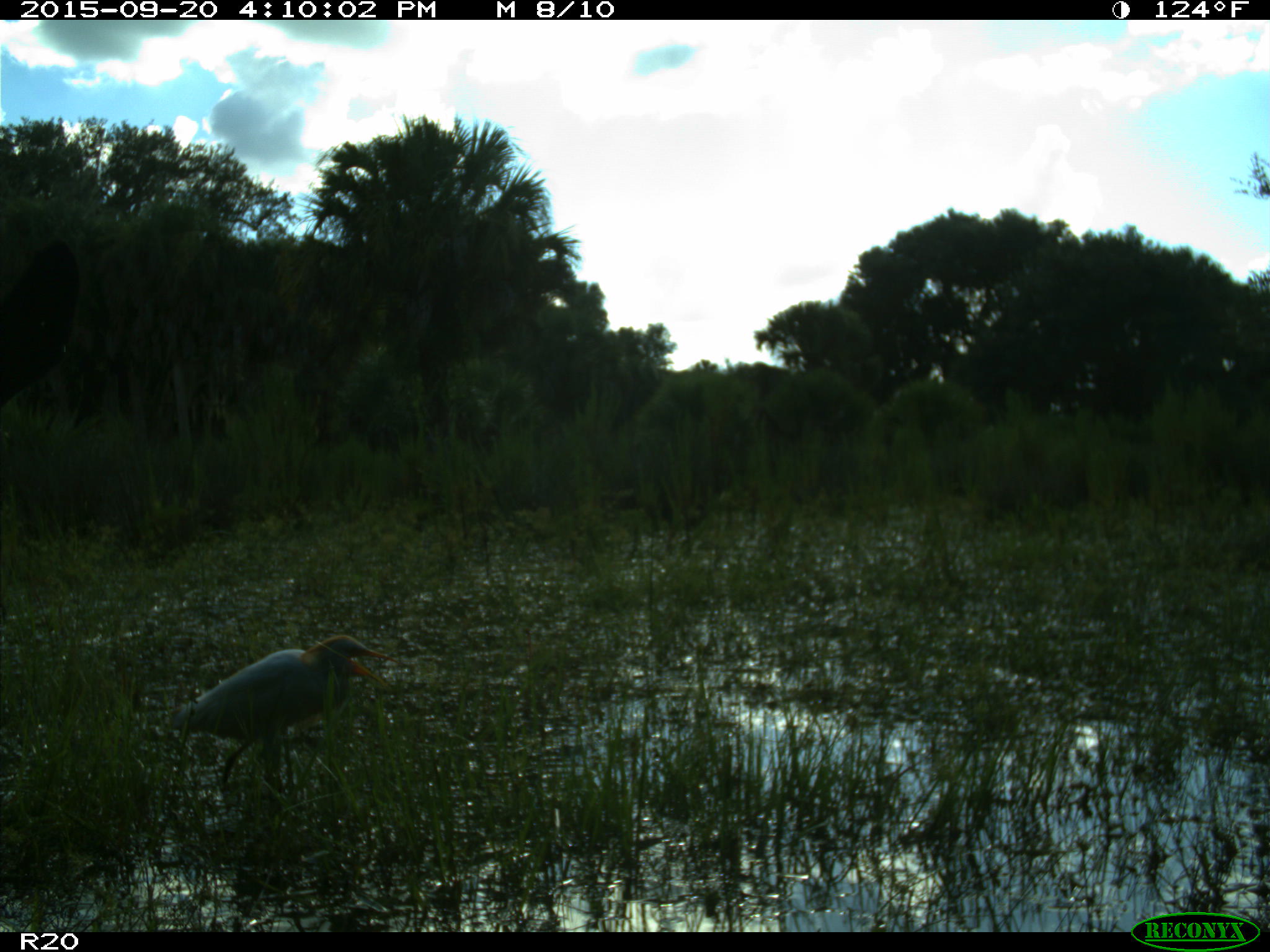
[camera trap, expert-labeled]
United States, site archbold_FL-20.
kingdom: Animalia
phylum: Chordata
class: Mammalia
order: Artiodactyla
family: Bovidae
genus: Bos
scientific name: Bos taurus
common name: domestic cow